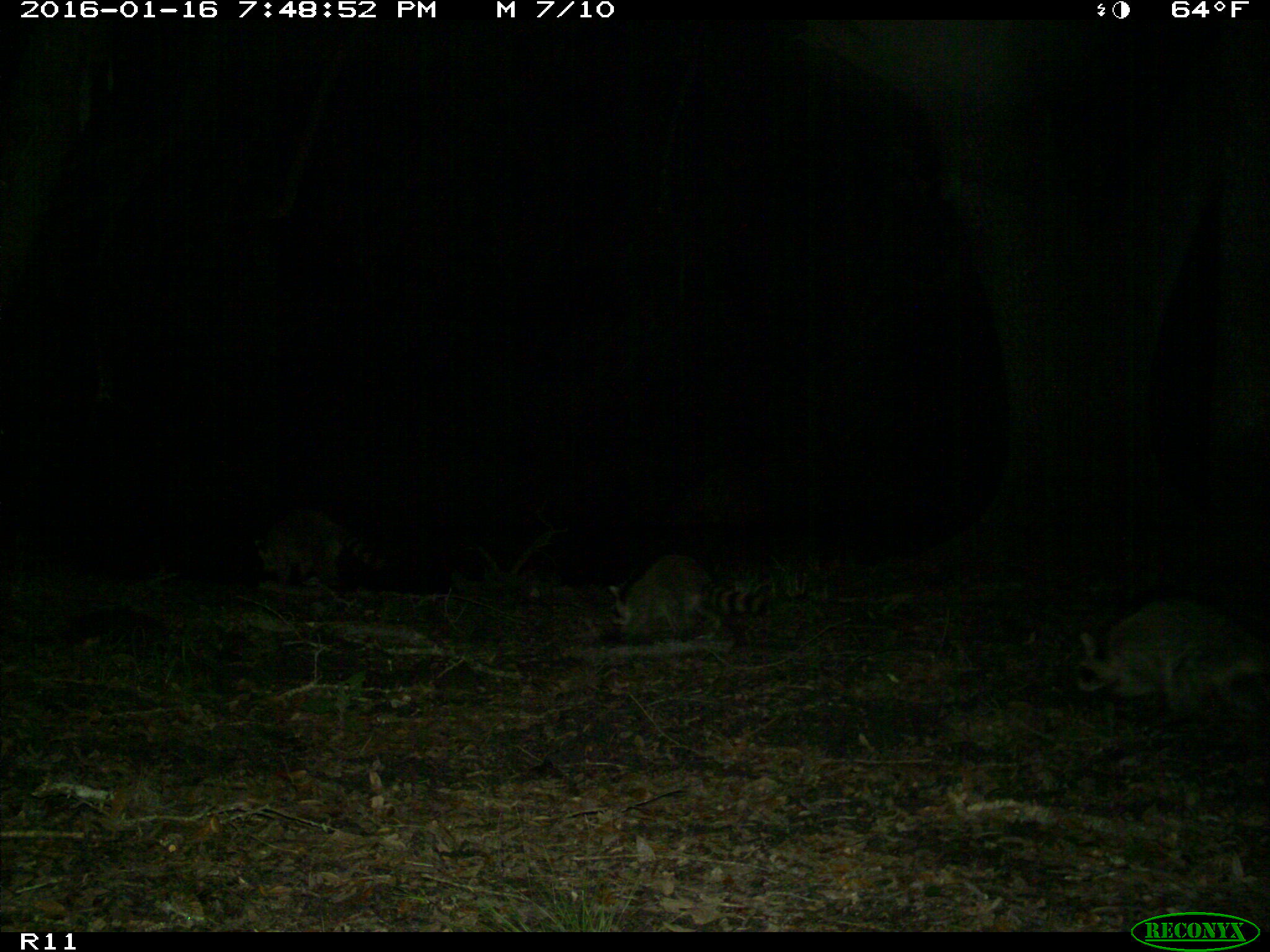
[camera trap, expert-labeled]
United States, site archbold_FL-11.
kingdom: Animalia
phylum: Chordata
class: Mammalia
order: Carnivora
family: Procyonidae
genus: Procyon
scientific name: Procyon lotor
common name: common raccoon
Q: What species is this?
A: Procyon lotor (common raccoon).